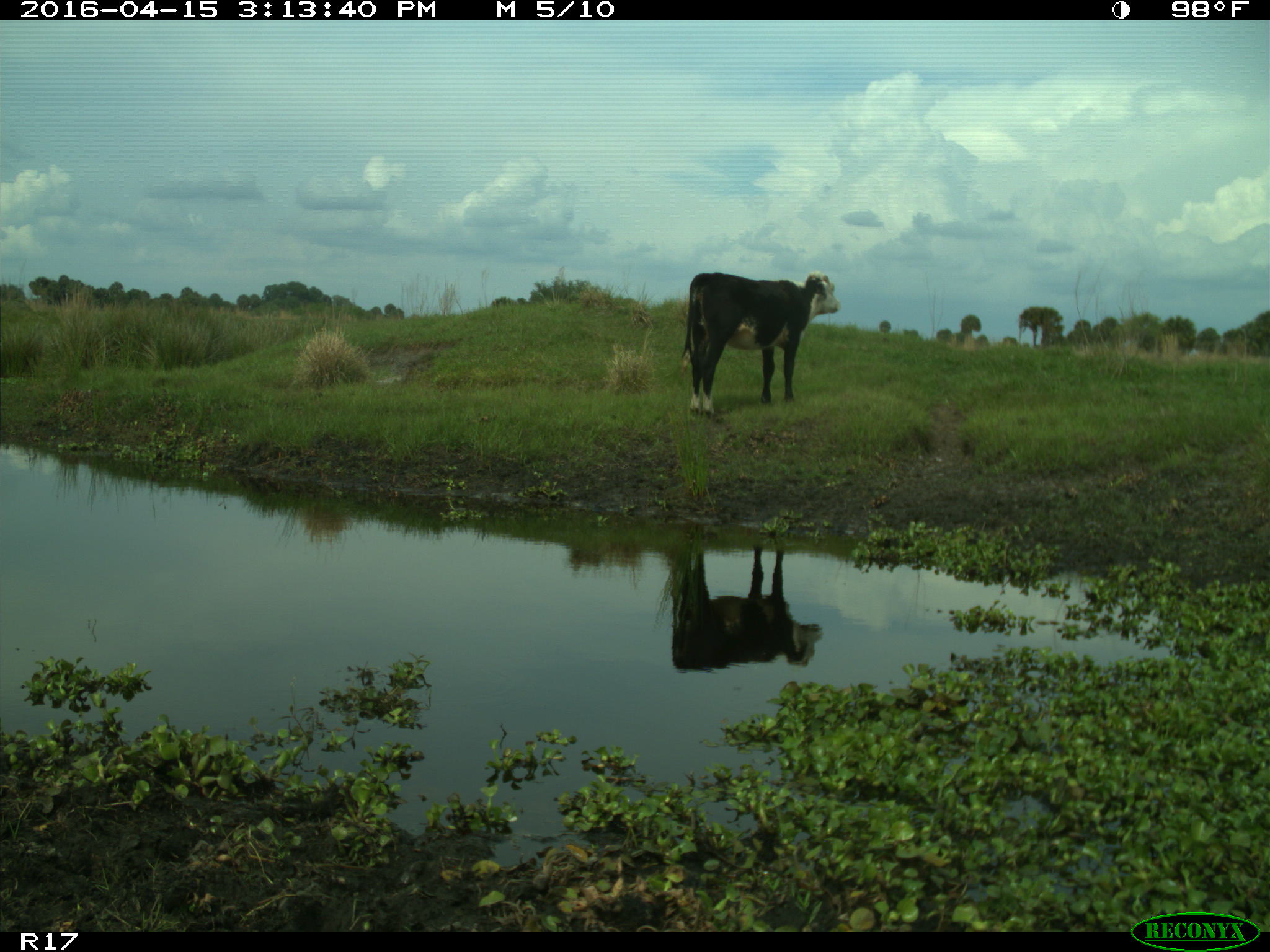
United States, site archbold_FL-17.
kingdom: Animalia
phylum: Chordata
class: Mammalia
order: Artiodactyla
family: Bovidae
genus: Bos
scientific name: Bos taurus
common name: domestic cow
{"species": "Bos taurus (domestic cow)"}